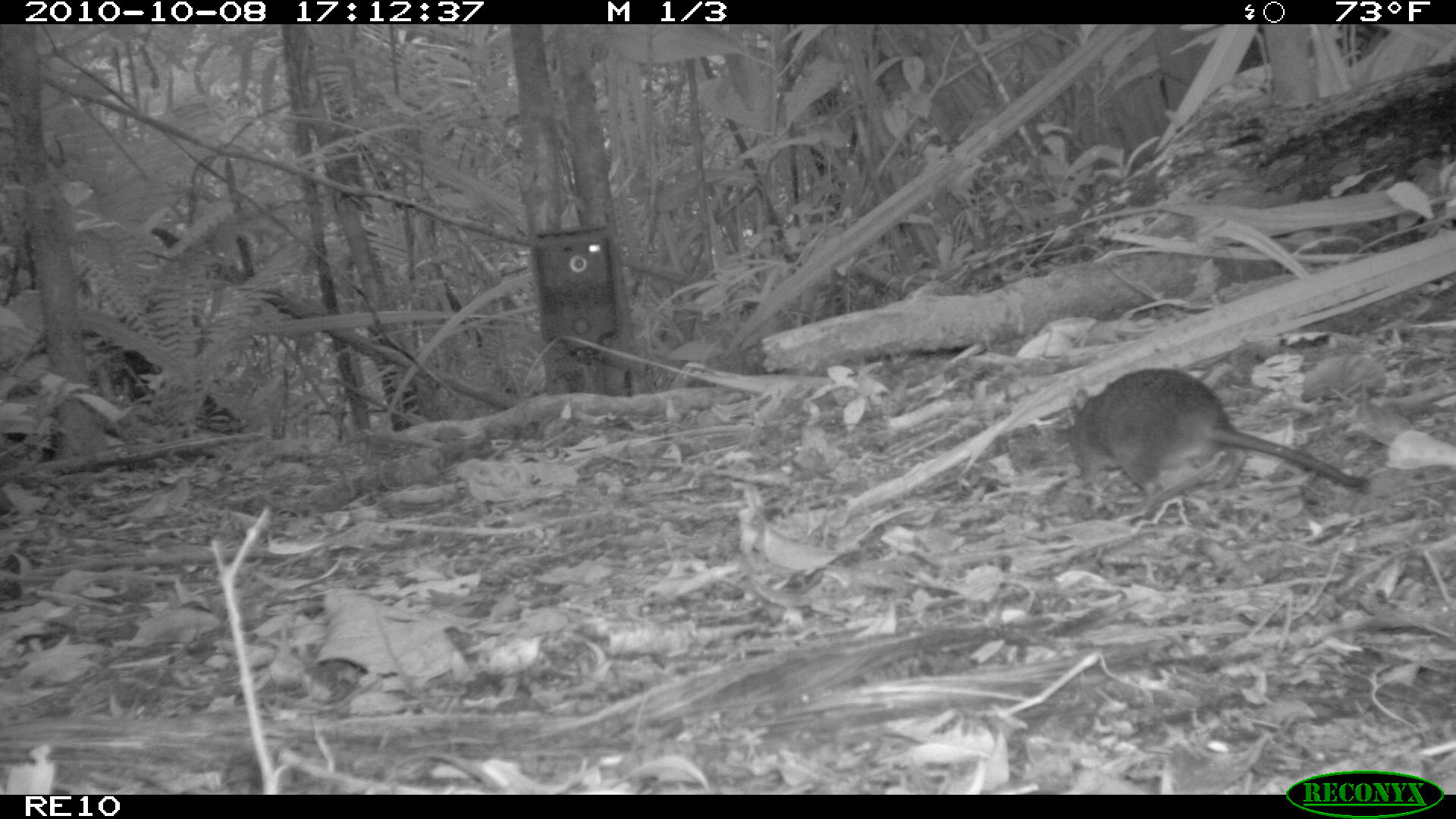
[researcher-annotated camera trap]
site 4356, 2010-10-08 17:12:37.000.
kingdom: Animalia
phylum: Chordata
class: Mammalia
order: Rodentia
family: Muridae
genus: Rattus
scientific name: Rattus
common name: rodent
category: unknown rat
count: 1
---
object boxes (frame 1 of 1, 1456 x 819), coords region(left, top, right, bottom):
unknown rat: region(1063, 365, 1371, 524)